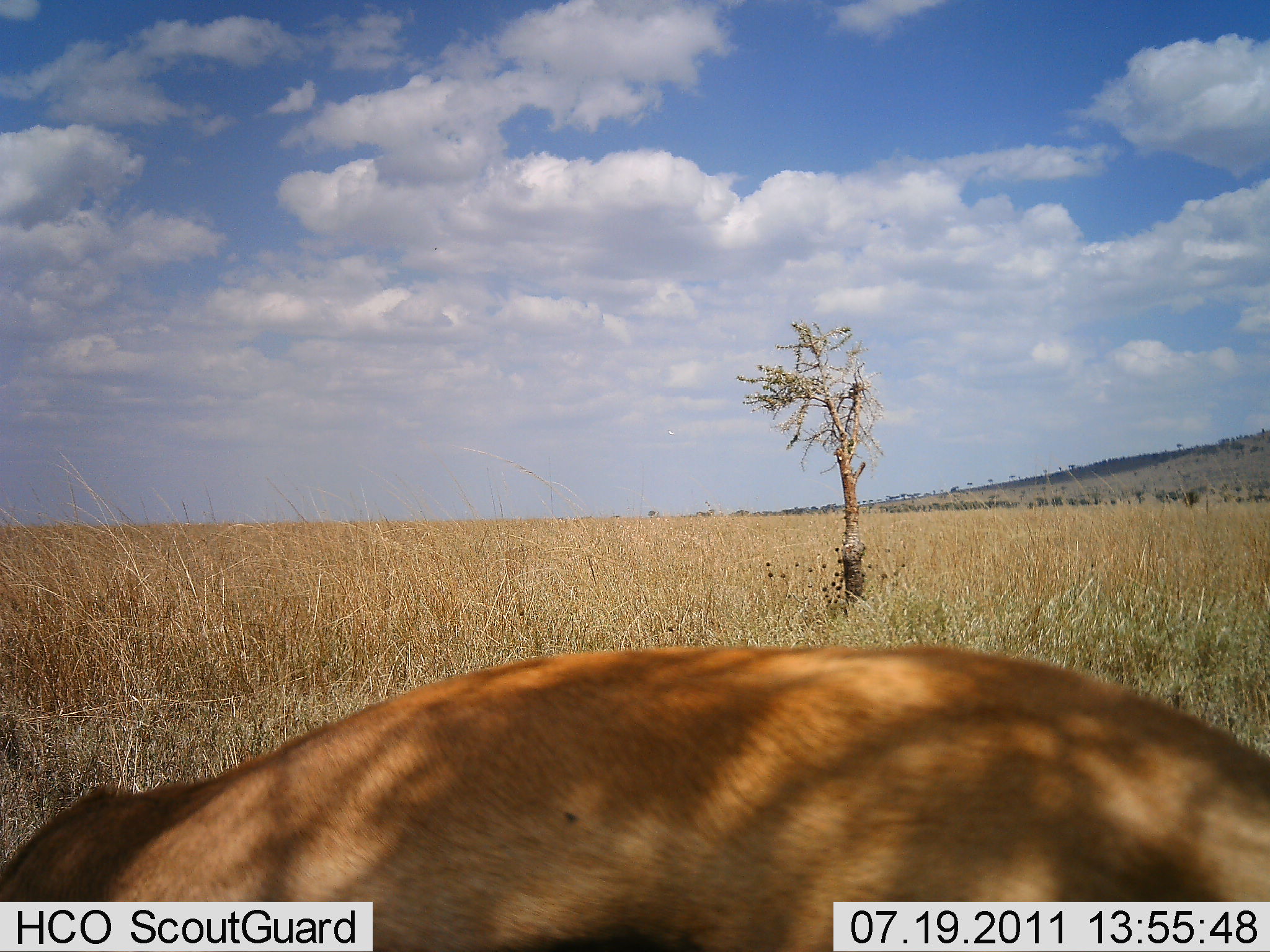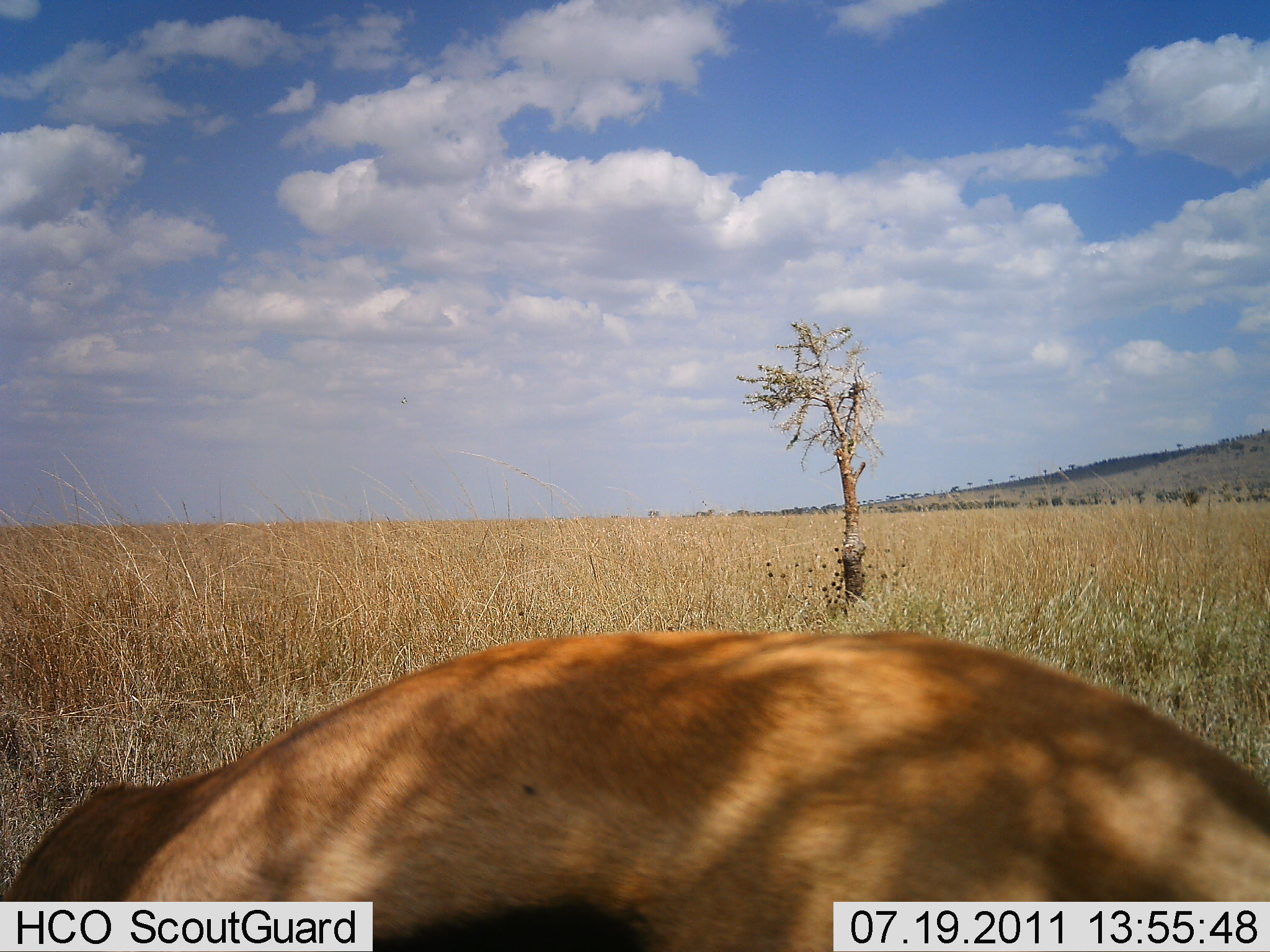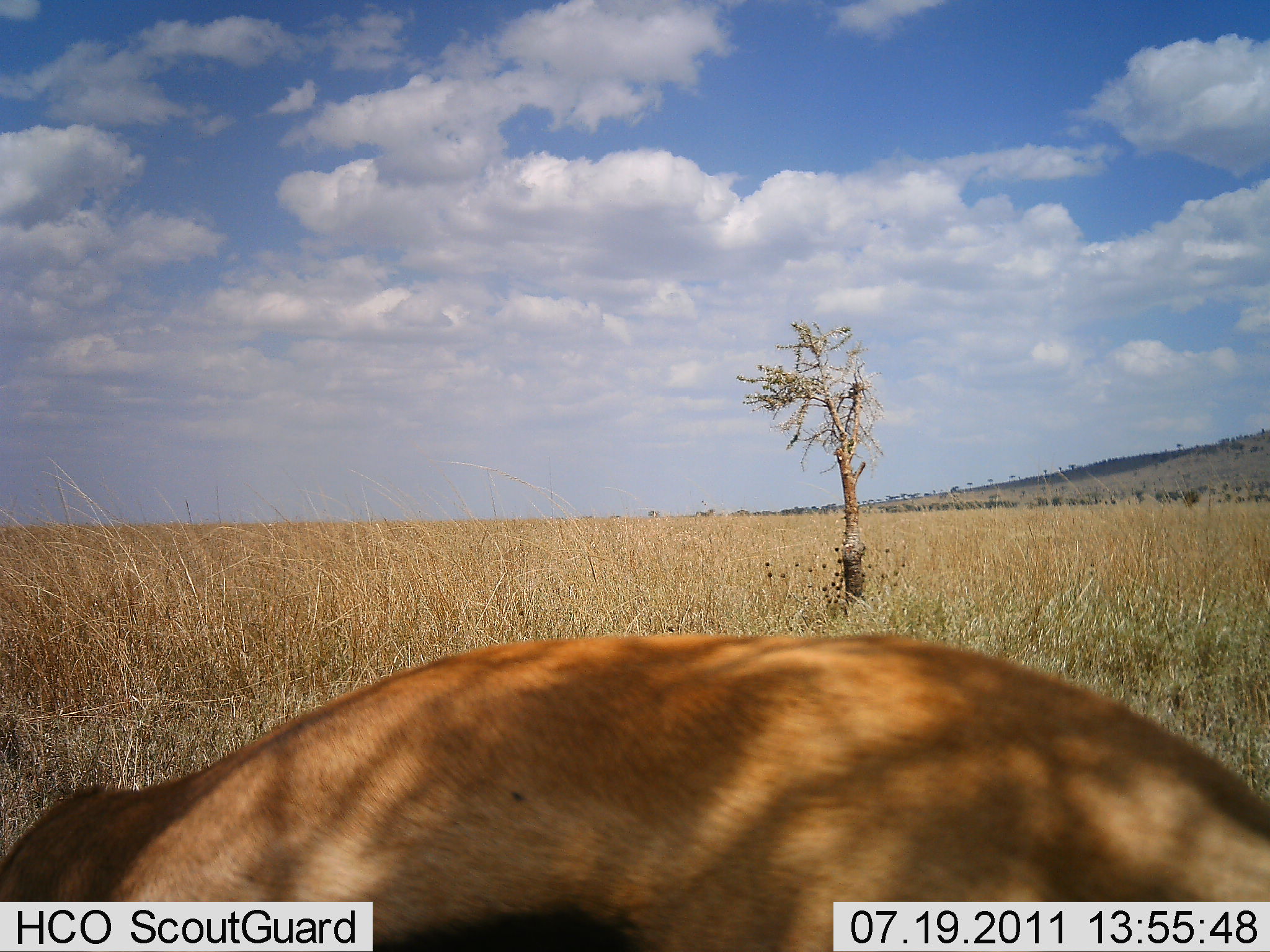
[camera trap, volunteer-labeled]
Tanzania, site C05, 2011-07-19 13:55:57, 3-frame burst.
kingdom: Animalia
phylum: Chordata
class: Mammalia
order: Carnivora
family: Felidae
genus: Panthera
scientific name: Panthera leo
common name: lion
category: lionfemale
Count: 1.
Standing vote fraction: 20%.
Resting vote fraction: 80%.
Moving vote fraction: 0%.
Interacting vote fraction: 0%.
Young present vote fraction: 0%.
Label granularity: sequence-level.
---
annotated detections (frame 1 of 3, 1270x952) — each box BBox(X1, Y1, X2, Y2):
animal: BBox(0, 643, 1269, 951)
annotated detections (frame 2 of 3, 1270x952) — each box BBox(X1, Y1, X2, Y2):
animal: BBox(1, 627, 1270, 951)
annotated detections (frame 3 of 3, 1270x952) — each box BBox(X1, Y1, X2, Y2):
animal: BBox(0, 631, 1269, 951)